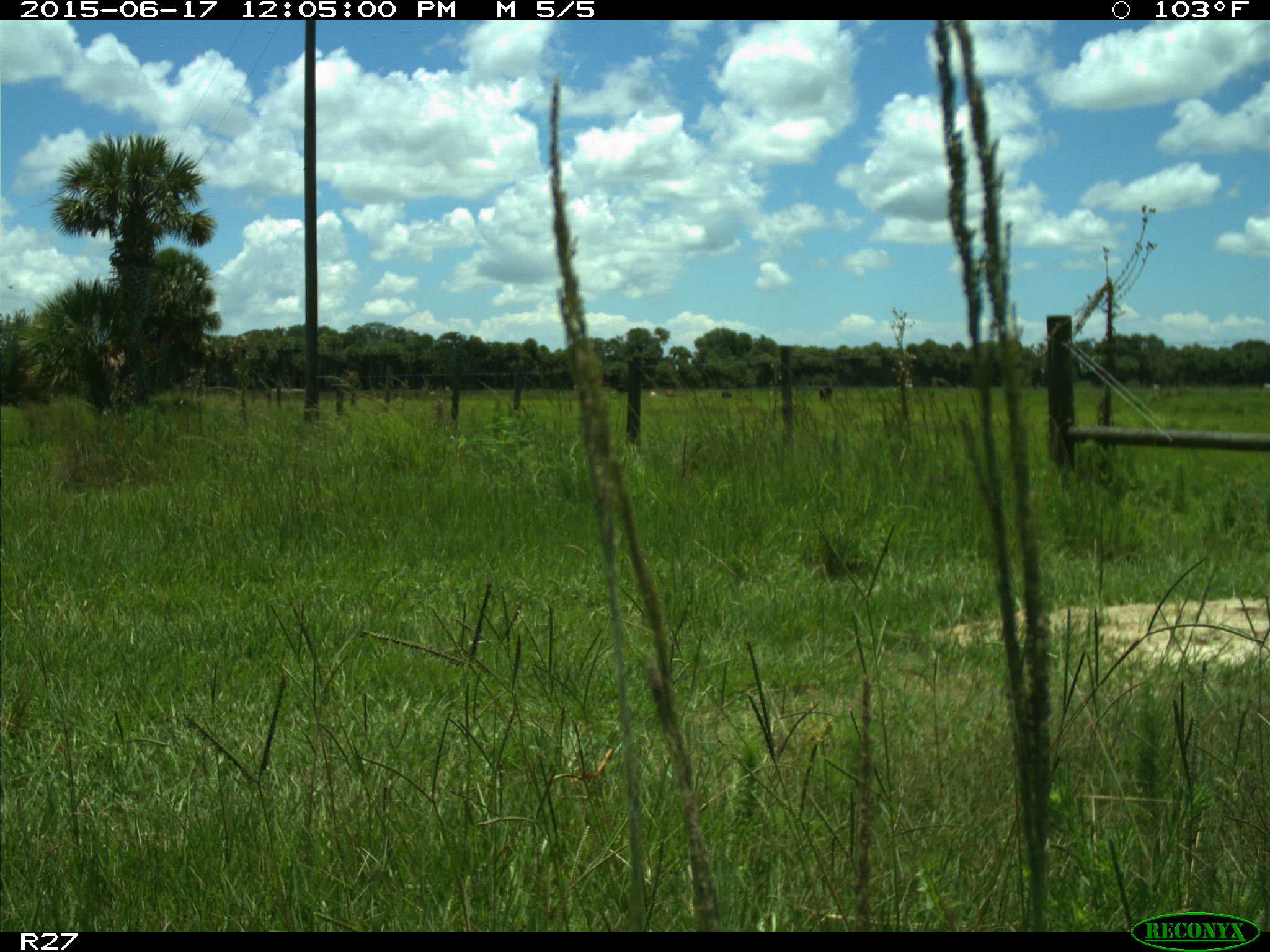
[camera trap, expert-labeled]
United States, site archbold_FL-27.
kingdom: Animalia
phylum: Chordata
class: Mammalia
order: Artiodactyla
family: Bovidae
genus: Bos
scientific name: Bos taurus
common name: domestic cow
Bos taurus (domestic cow).